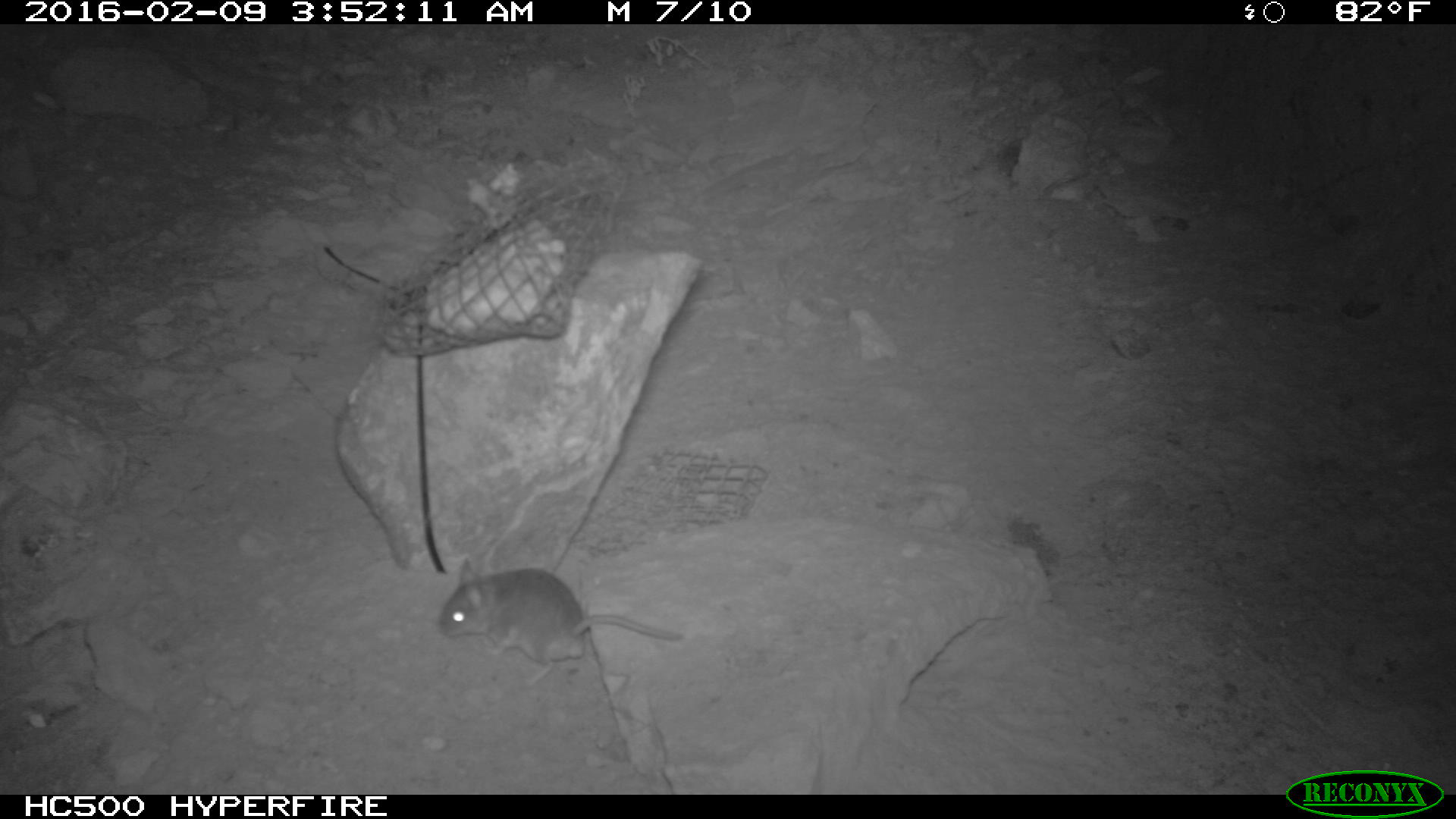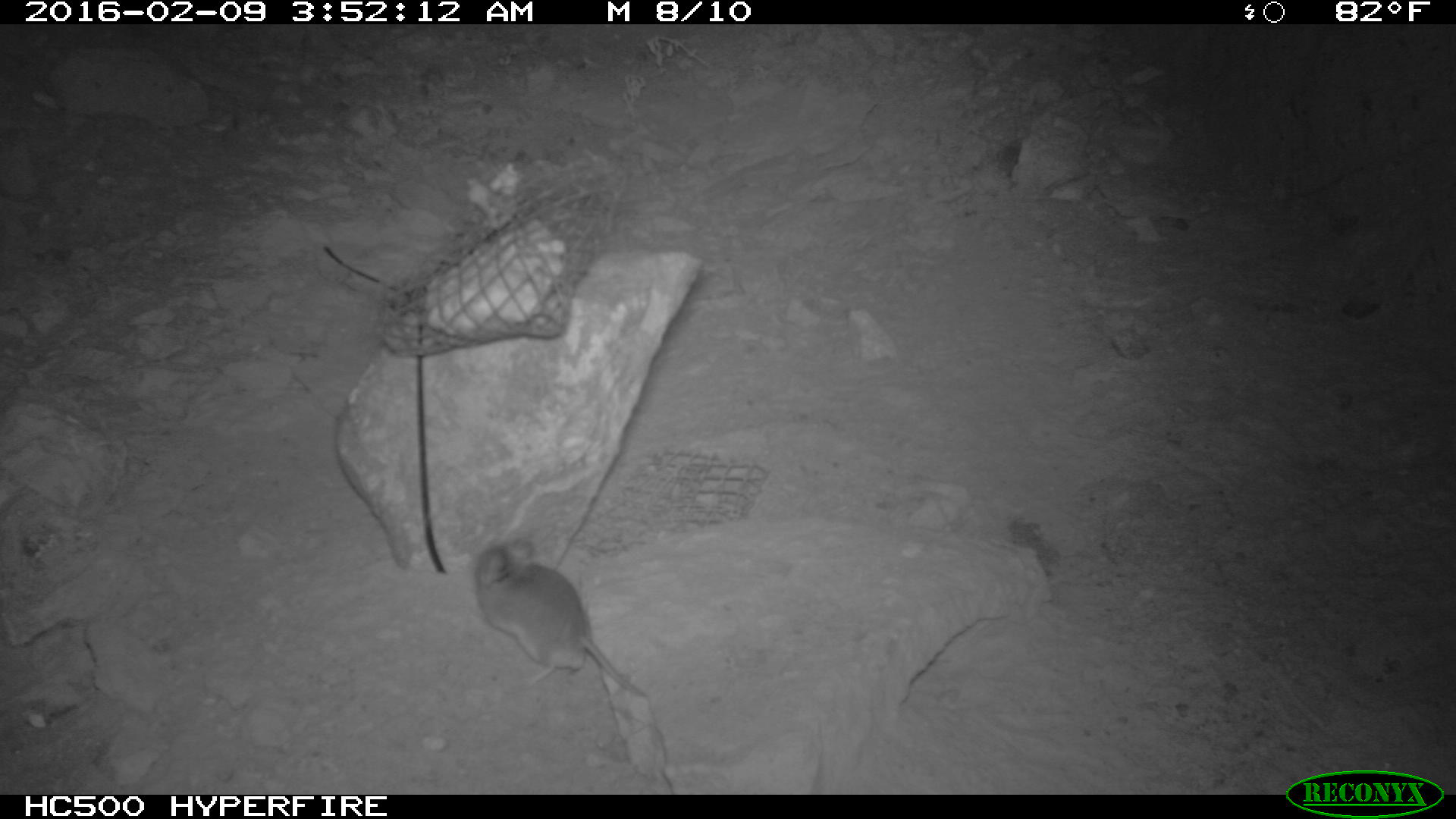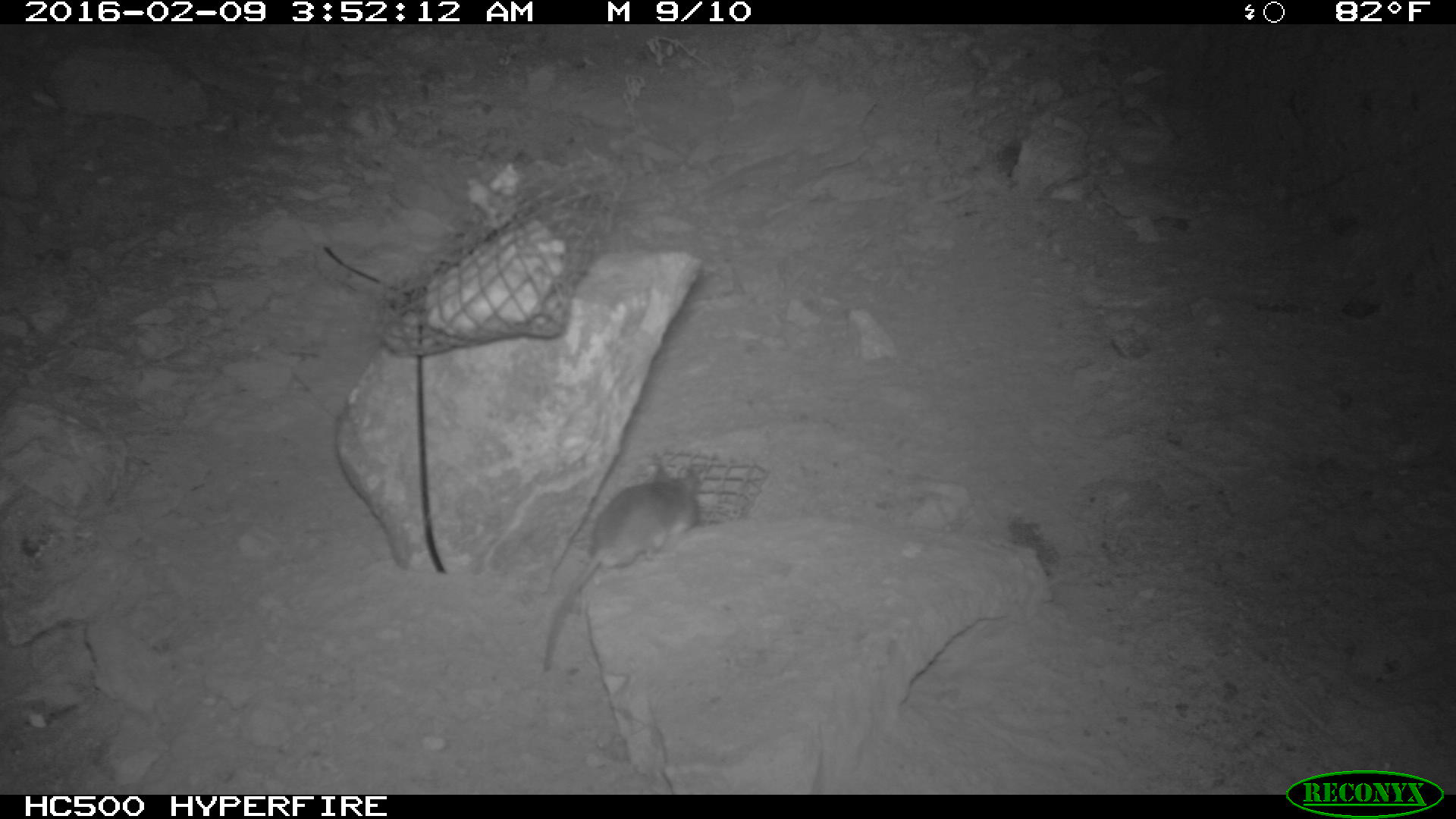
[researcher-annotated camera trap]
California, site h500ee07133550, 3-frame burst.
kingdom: Animalia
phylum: Chordata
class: Mammalia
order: Rodentia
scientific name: Rodentia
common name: rodent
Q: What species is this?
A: Rodent (Rodentia).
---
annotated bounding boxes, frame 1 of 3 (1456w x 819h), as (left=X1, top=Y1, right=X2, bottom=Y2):
rodent: (left=438, top=557, right=682, bottom=686)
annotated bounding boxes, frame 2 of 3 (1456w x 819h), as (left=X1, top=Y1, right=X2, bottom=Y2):
rodent: (left=469, top=541, right=644, bottom=701)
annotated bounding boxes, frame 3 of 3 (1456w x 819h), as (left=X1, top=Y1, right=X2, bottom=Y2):
rodent: (left=535, top=455, right=704, bottom=672)